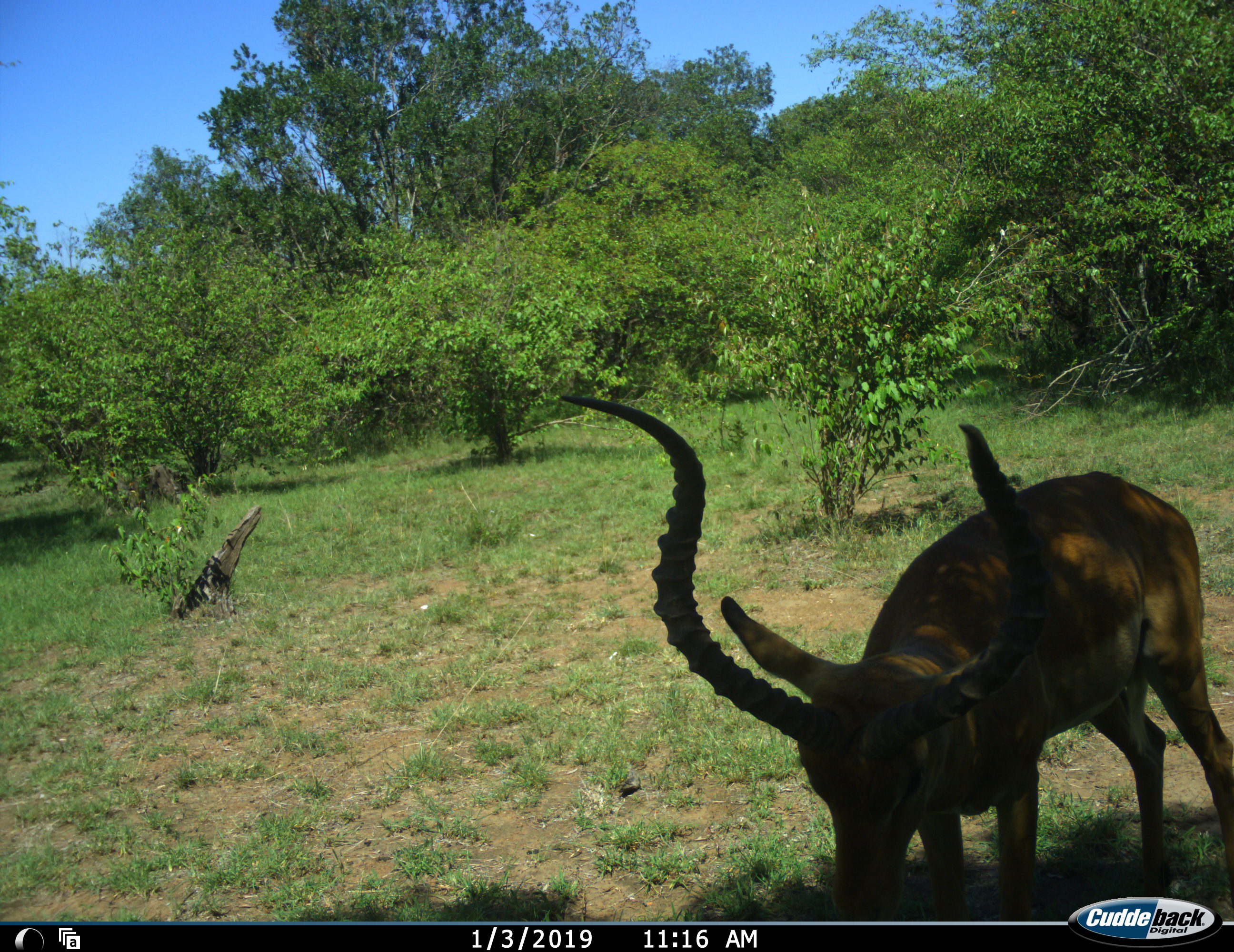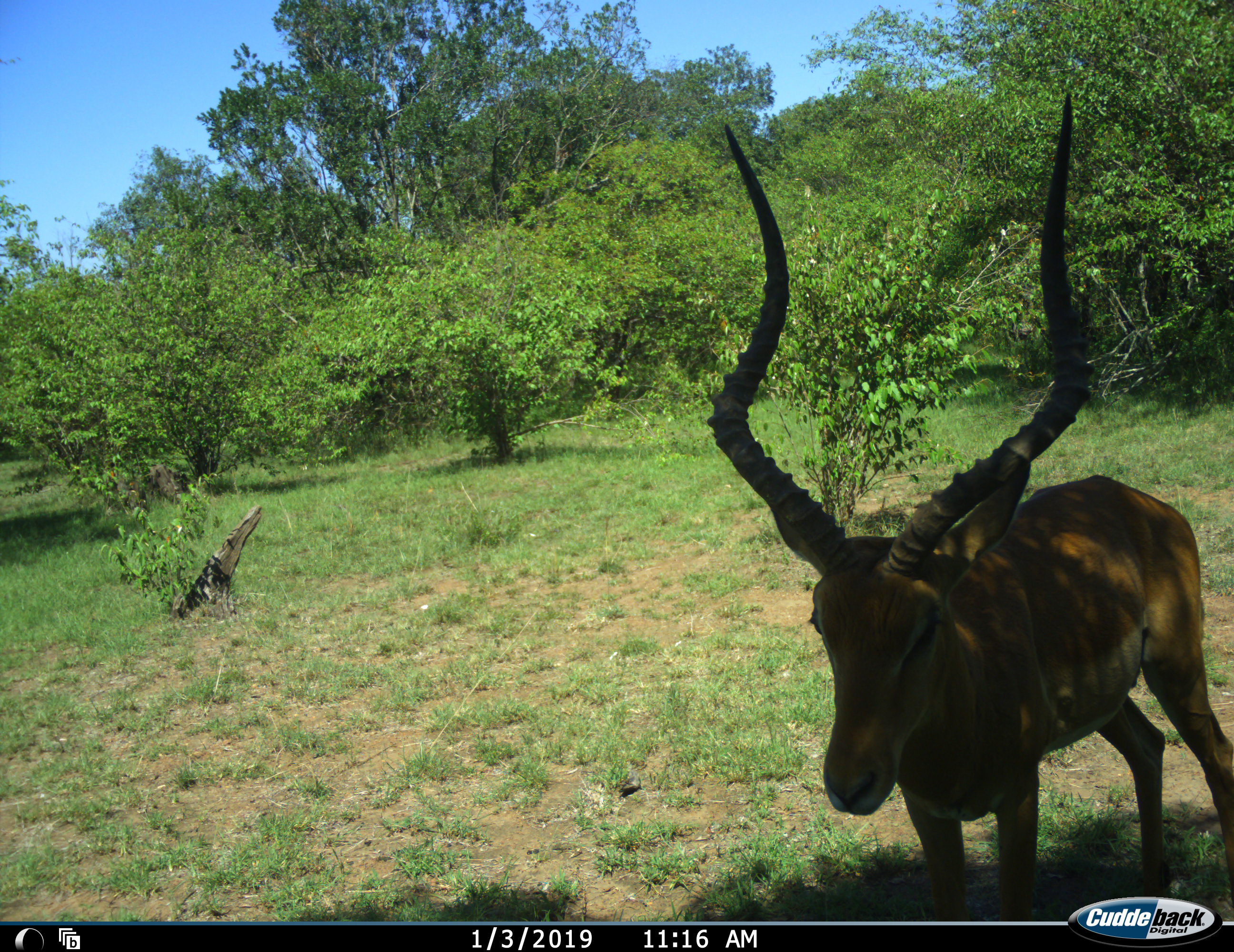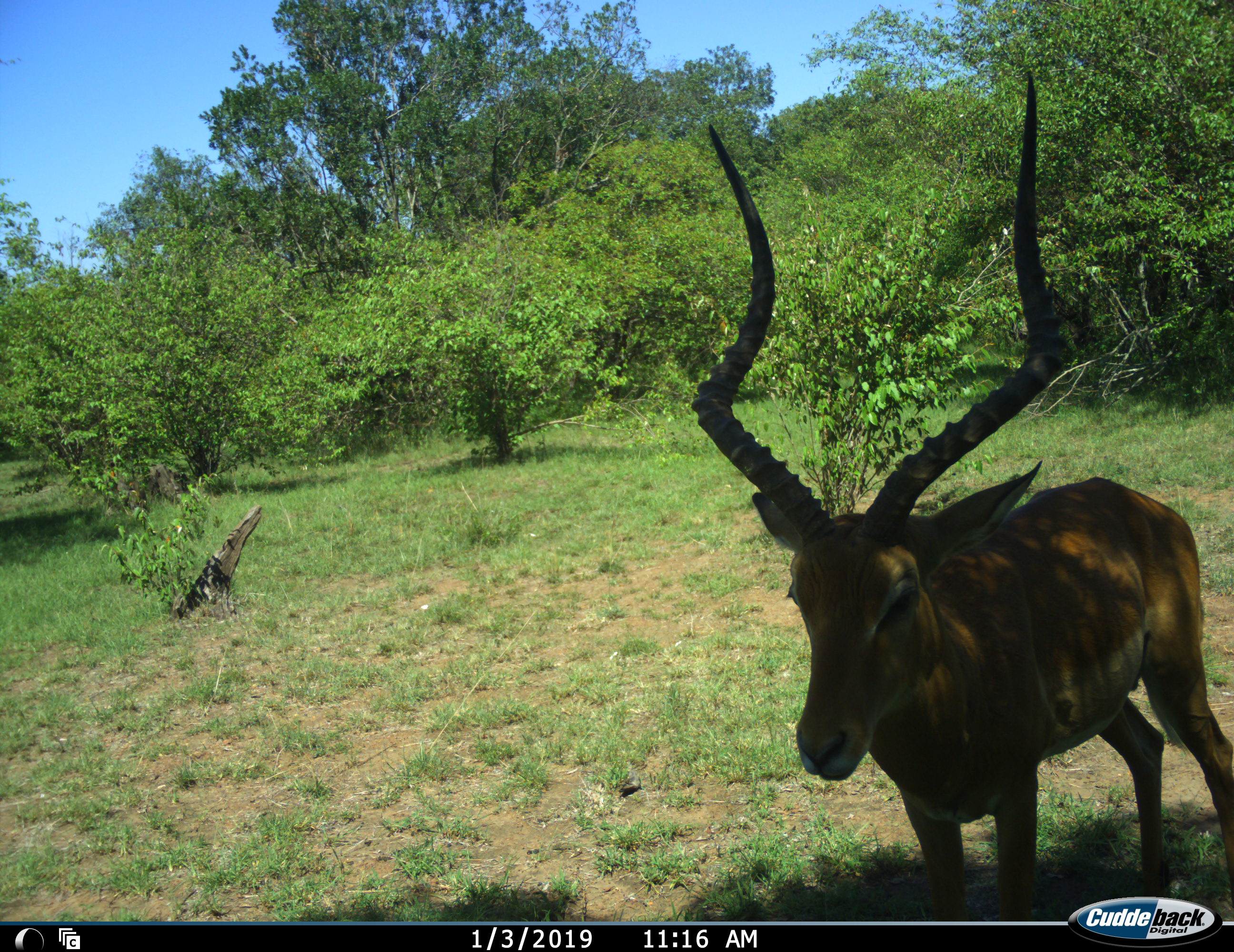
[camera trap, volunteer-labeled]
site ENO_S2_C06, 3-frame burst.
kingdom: Animalia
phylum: Chordata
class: Mammalia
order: Artiodactyla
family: Bovidae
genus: Aepyceros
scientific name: Aepyceros melampus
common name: impala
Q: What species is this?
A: Impala (Aepyceros melampus).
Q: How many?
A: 1.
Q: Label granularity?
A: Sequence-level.